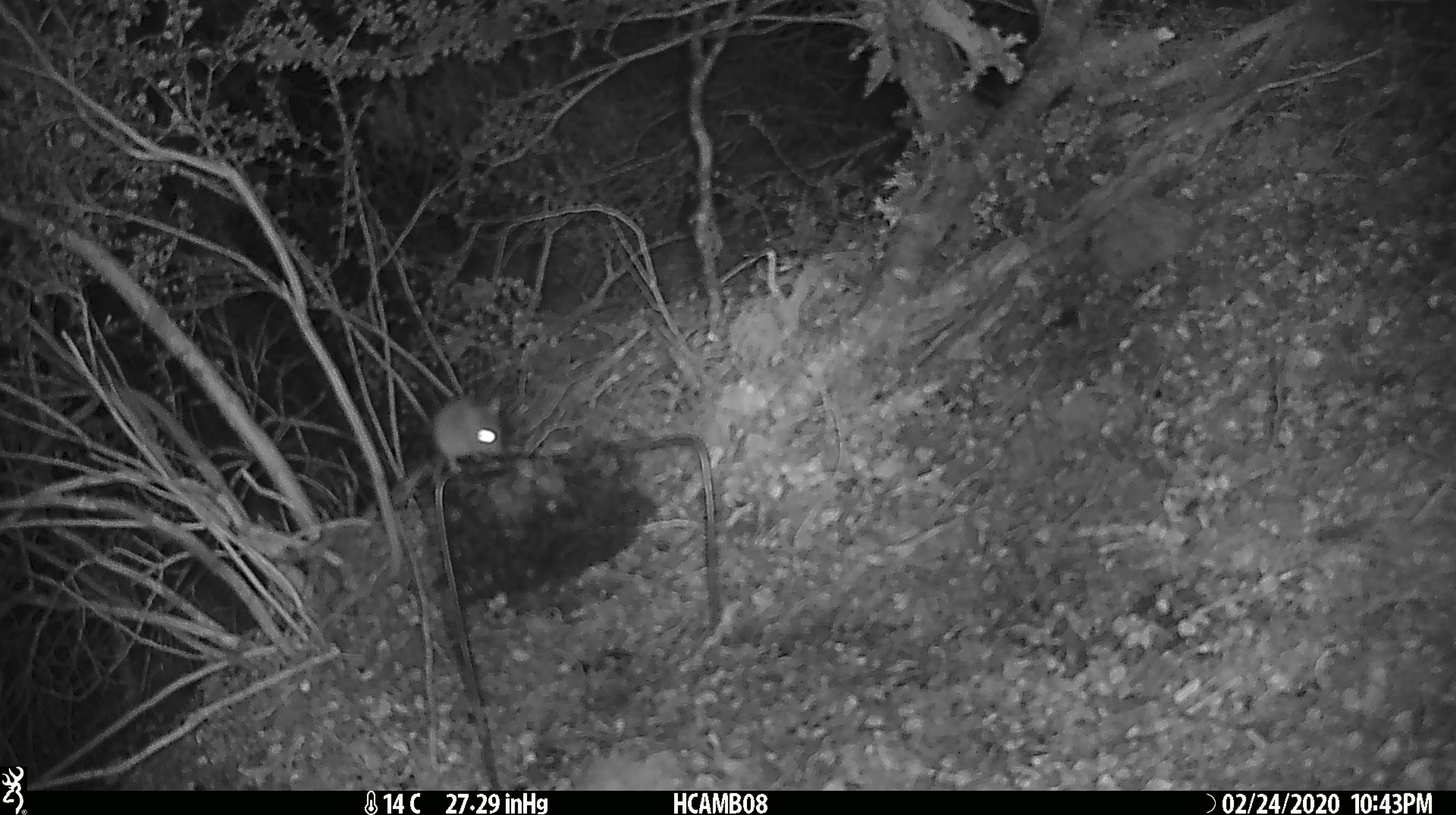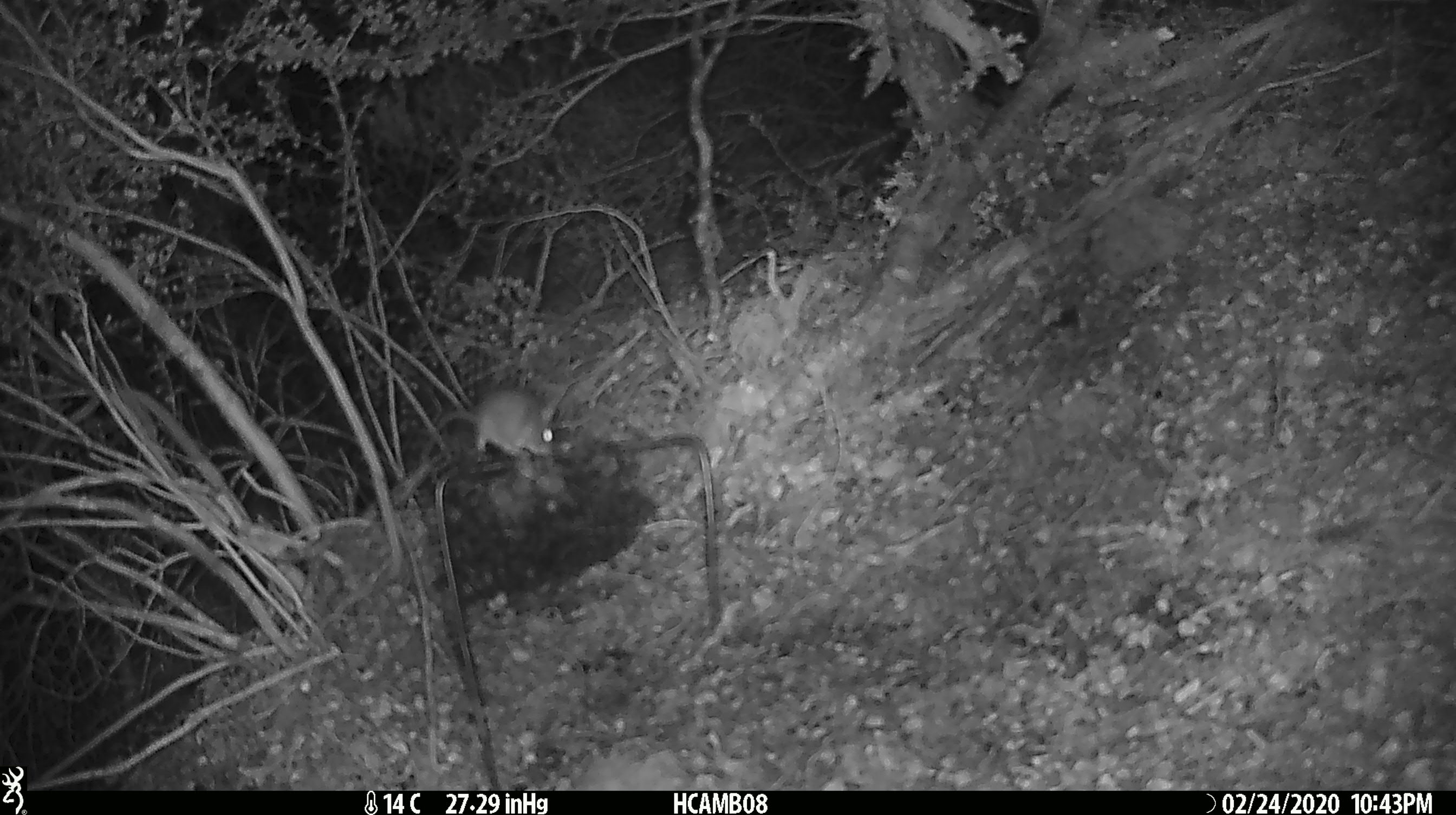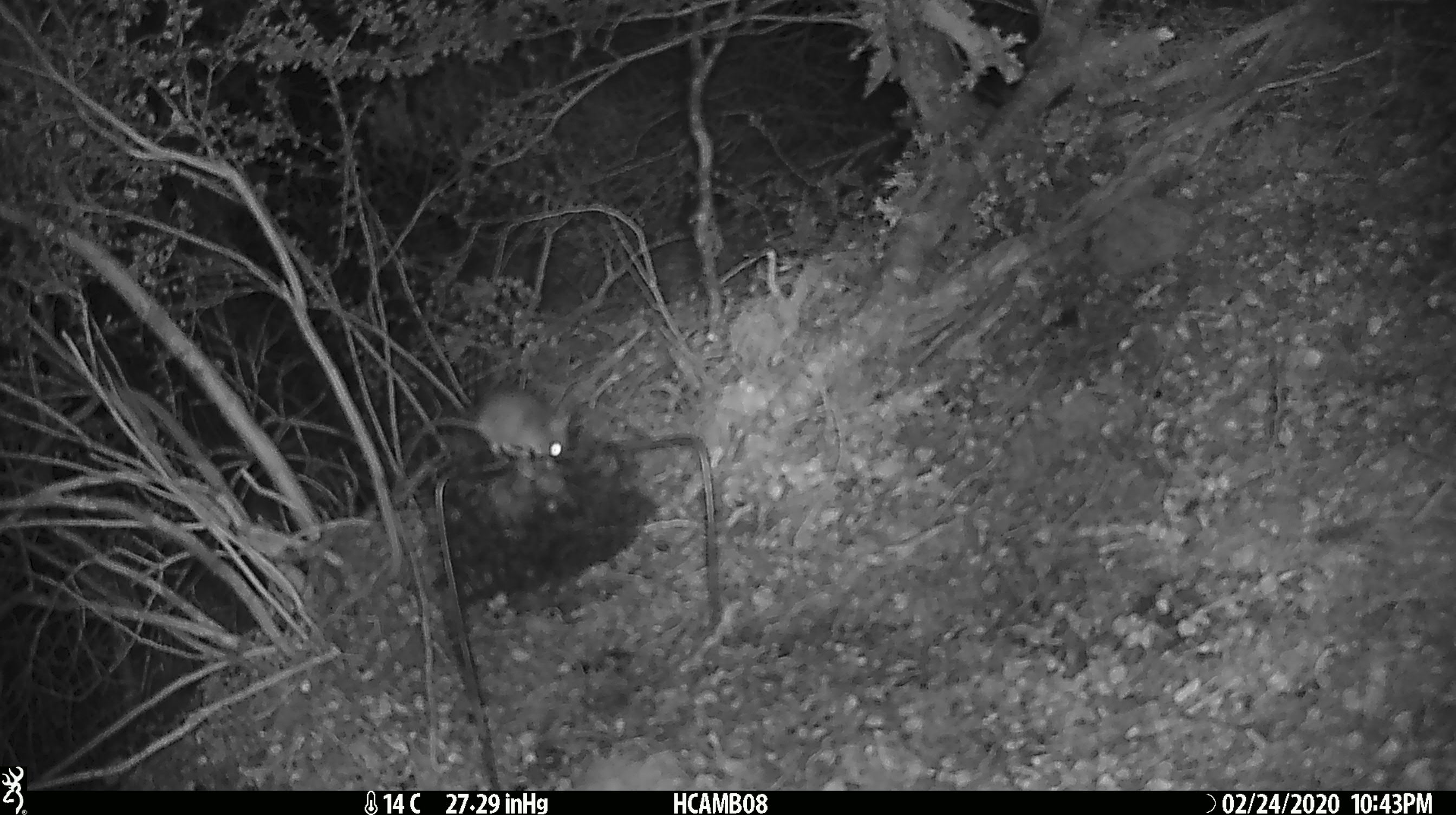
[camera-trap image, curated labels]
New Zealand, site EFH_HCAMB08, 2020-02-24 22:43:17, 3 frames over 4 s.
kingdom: Animalia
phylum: Chordata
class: Mammalia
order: Rodentia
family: Muridae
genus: Mus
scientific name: Mus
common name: mouse